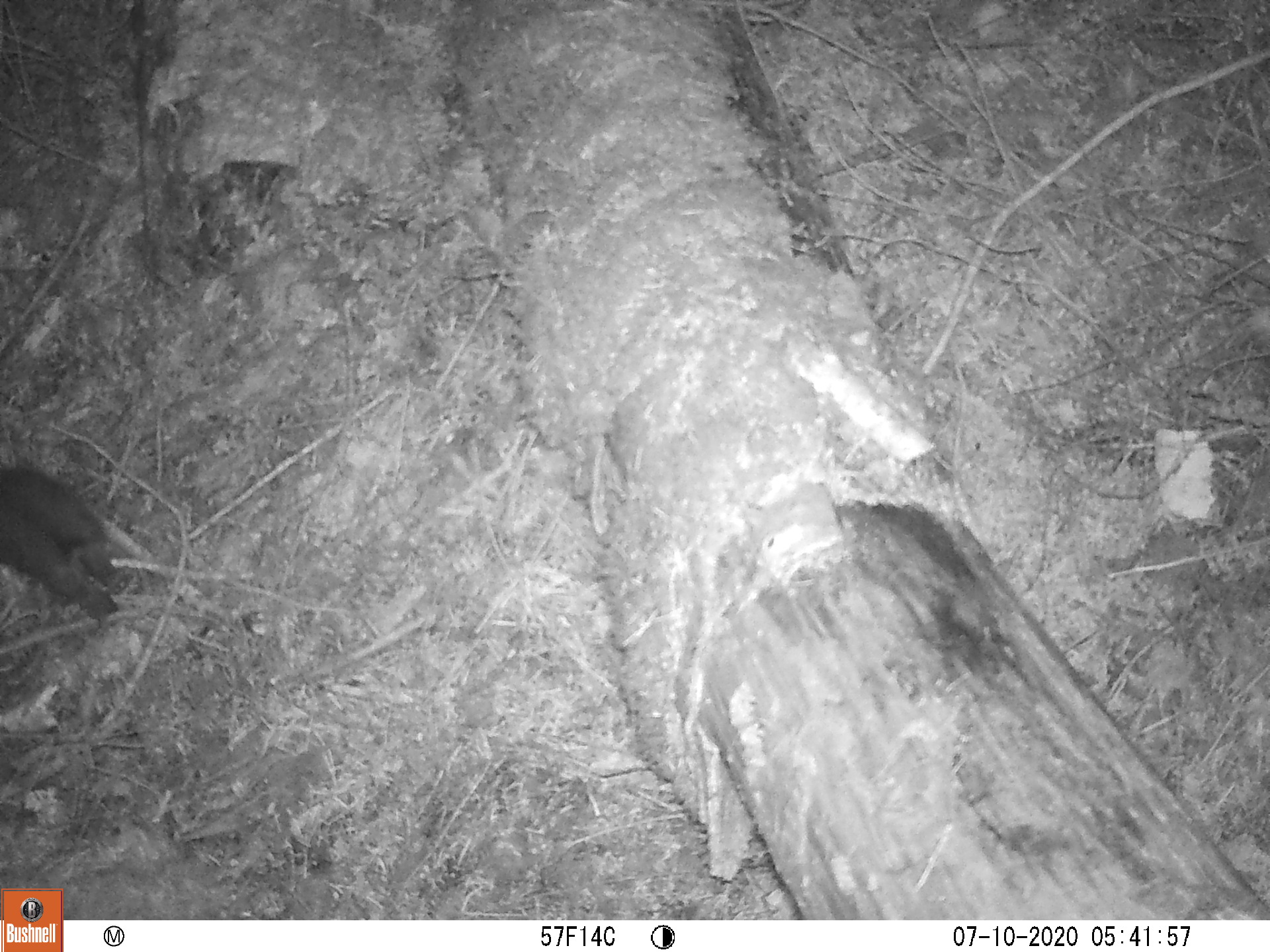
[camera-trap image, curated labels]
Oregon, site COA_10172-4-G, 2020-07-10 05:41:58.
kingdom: Animalia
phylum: Chordata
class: Mammalia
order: Lagomorpha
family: Leporidae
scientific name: Leporidae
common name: hares and rabbits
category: leporidae family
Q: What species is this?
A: Leporidae family (hares and rabbits) (Leporidae).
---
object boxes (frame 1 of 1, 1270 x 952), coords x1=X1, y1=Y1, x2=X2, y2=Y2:
leporidae family: x1=5, y1=458, x2=119, y2=633